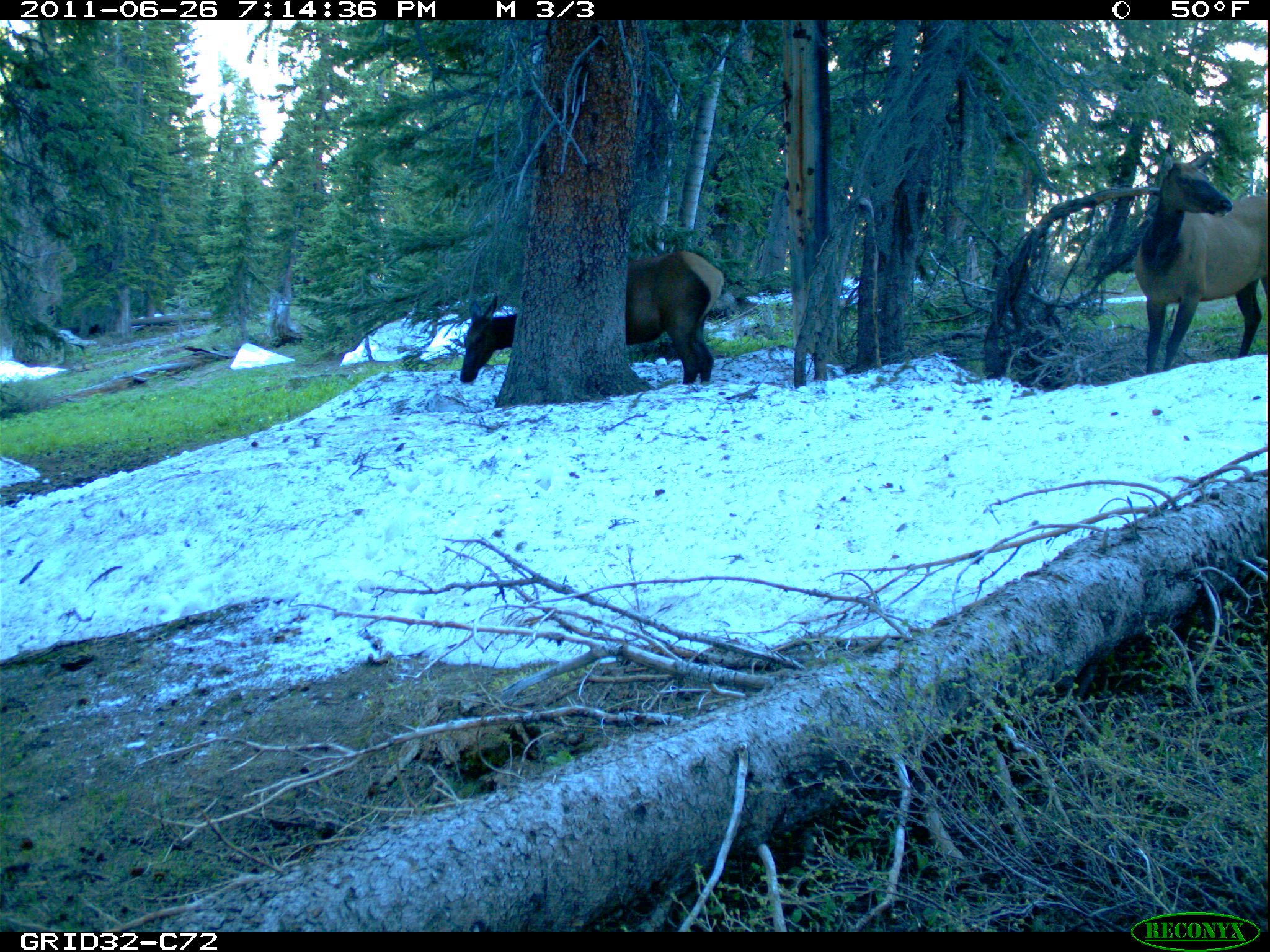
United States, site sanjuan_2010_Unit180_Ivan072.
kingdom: Animalia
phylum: Chordata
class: Mammalia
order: Artiodactyla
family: Cervidae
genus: Cervus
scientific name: Cervus elaphus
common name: red deer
Cervus elaphus (red deer).